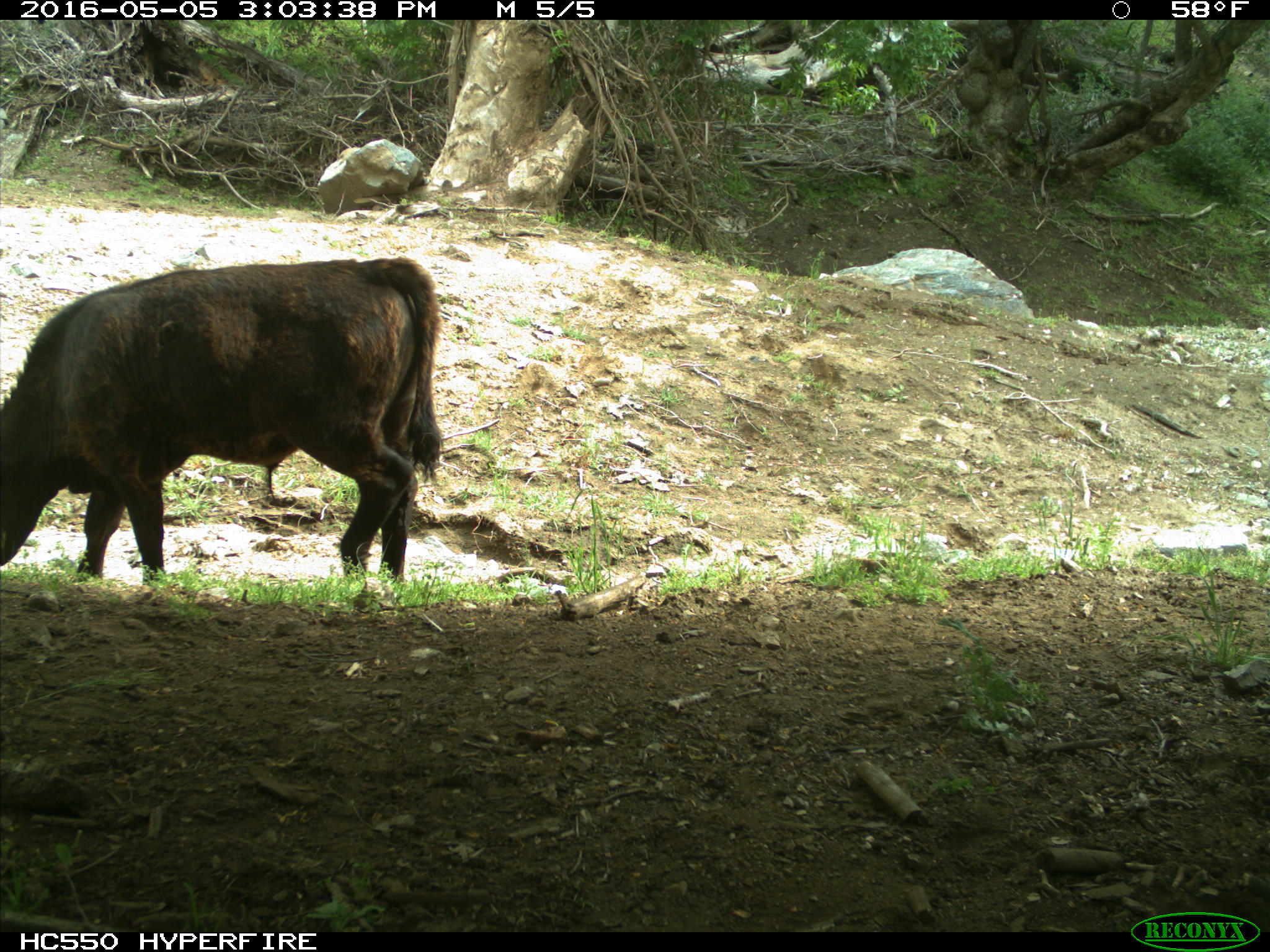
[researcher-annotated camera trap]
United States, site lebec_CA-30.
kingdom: Animalia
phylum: Chordata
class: Mammalia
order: Artiodactyla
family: Bovidae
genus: Bos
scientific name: Bos taurus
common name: domestic cow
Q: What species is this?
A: Bos taurus (domestic cow).